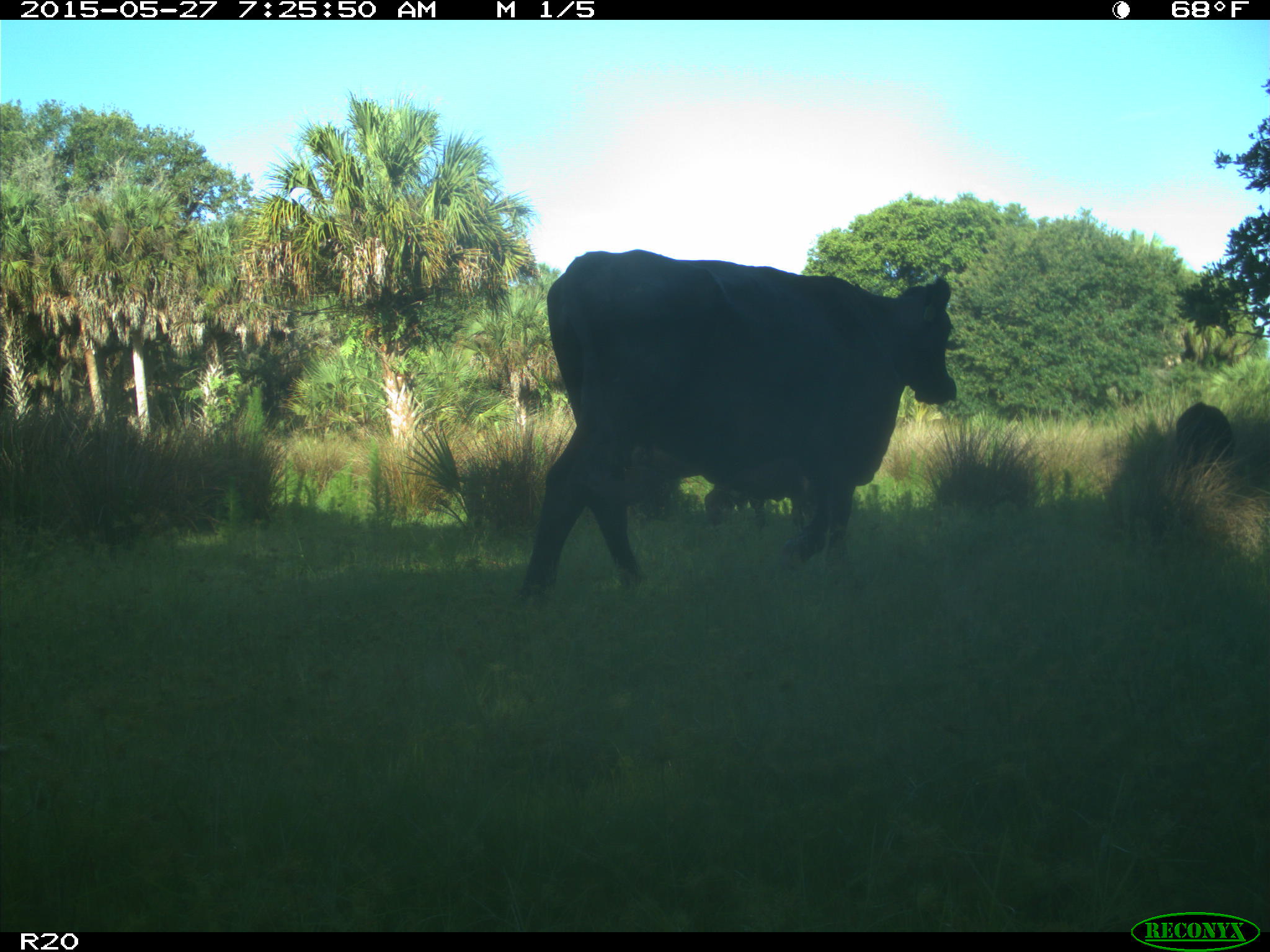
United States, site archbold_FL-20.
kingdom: Animalia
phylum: Chordata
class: Mammalia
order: Artiodactyla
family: Bovidae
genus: Bos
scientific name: Bos taurus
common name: domestic cow